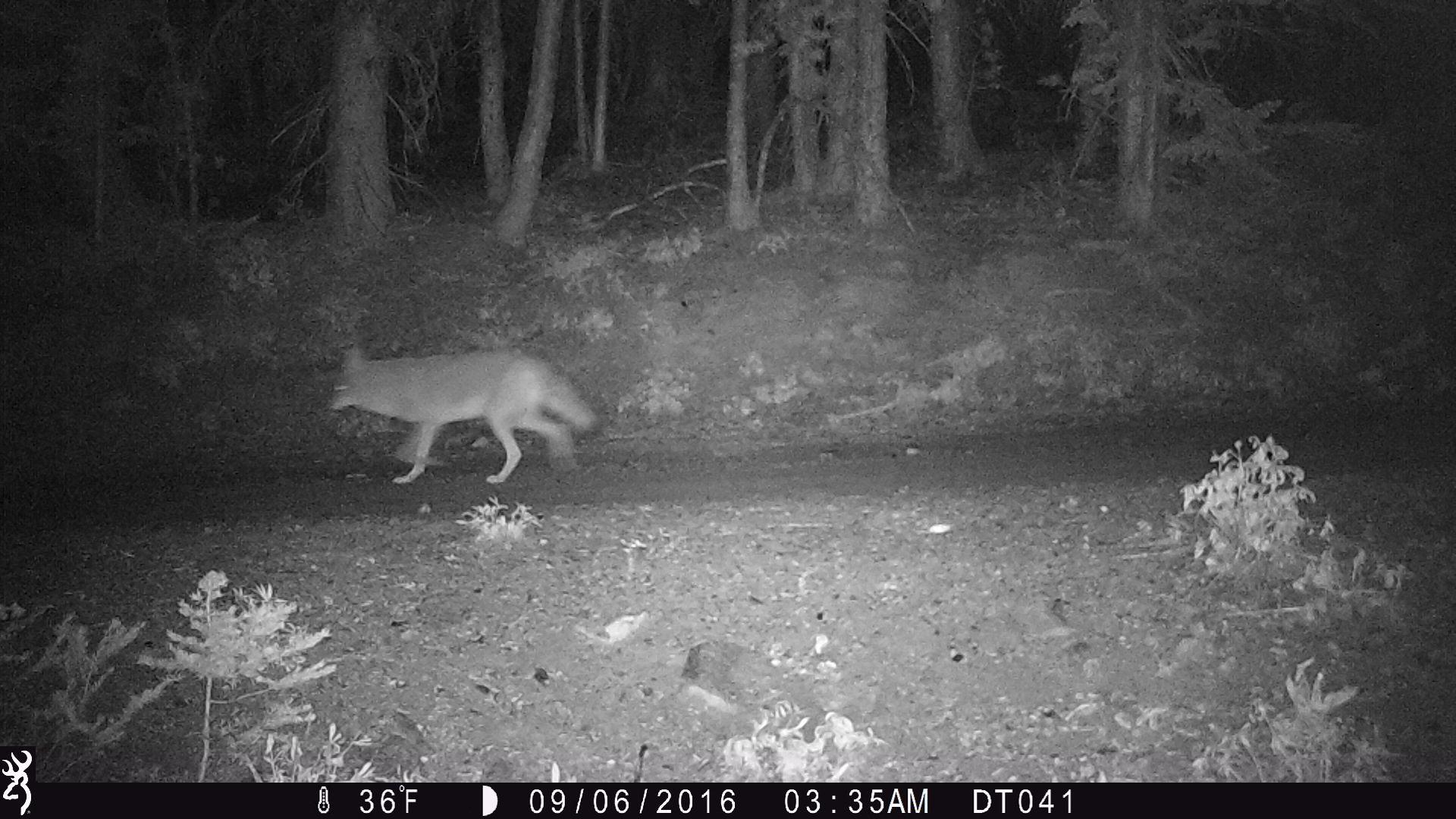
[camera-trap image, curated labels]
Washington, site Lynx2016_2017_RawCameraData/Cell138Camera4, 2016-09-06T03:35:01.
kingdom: Animalia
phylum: Chordata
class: Mammalia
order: Carnivora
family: Canidae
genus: Canis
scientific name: Canis latrans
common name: coyote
Canis latrans (coyote). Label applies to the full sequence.